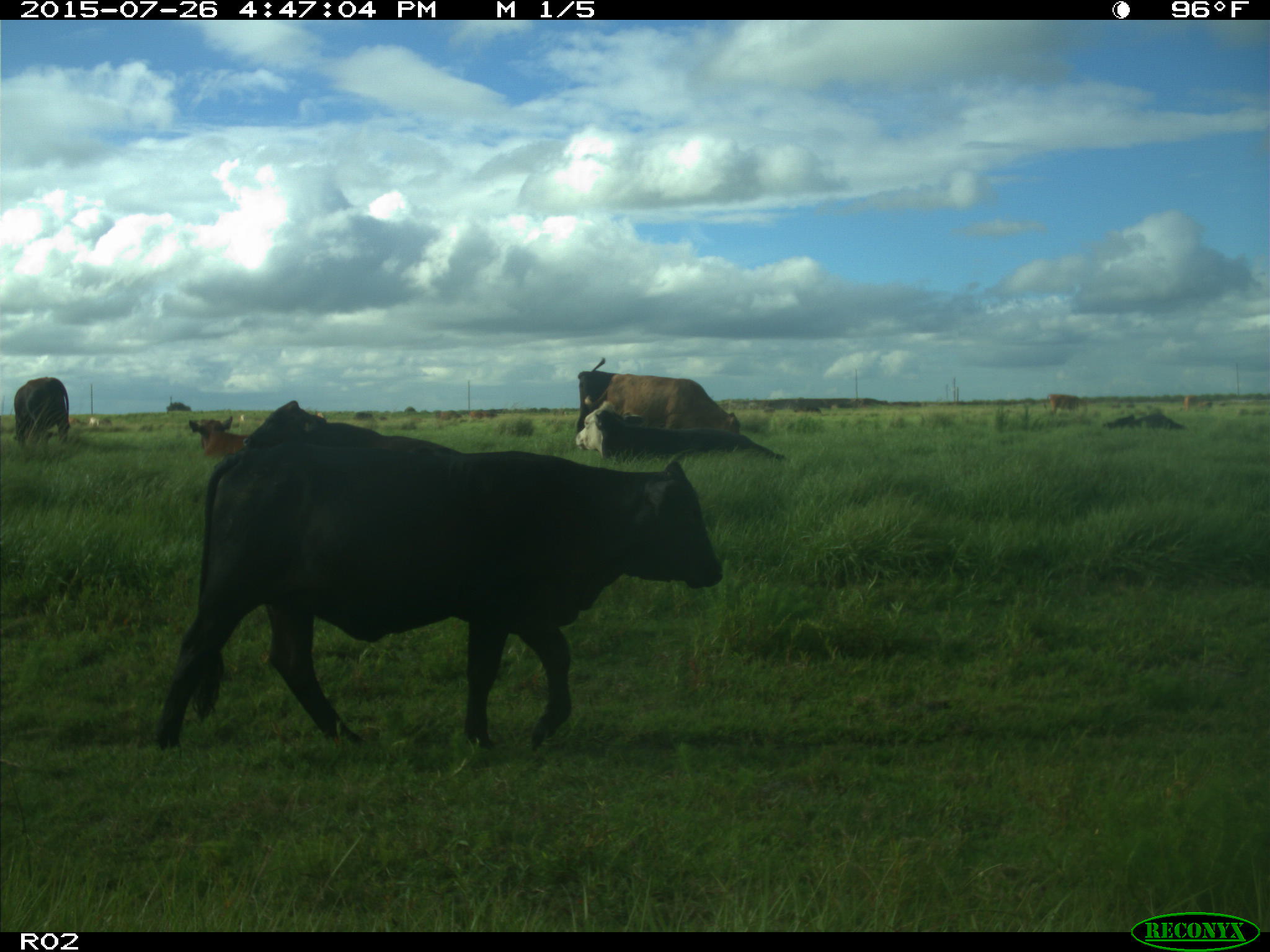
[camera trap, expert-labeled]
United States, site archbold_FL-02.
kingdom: Animalia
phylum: Chordata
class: Mammalia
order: Artiodactyla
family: Bovidae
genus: Bos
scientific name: Bos taurus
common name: domestic cow